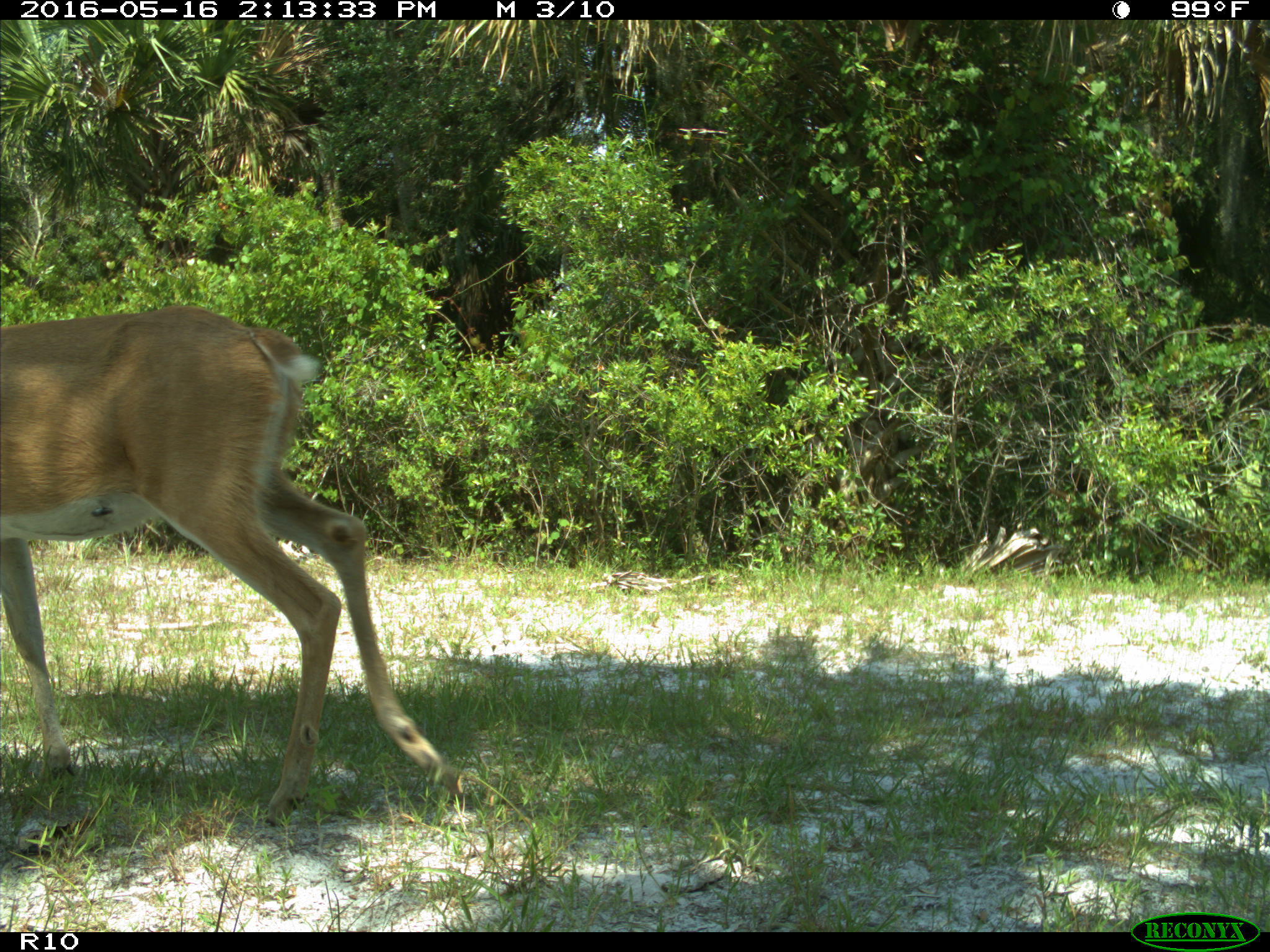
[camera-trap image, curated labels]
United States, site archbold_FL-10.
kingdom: Animalia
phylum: Chordata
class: Mammalia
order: Artiodactyla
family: Cervidae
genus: Odocoileus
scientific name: Odocoileus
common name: deer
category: unidentified deer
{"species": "unidentified deer (deer) (Odocoileus)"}